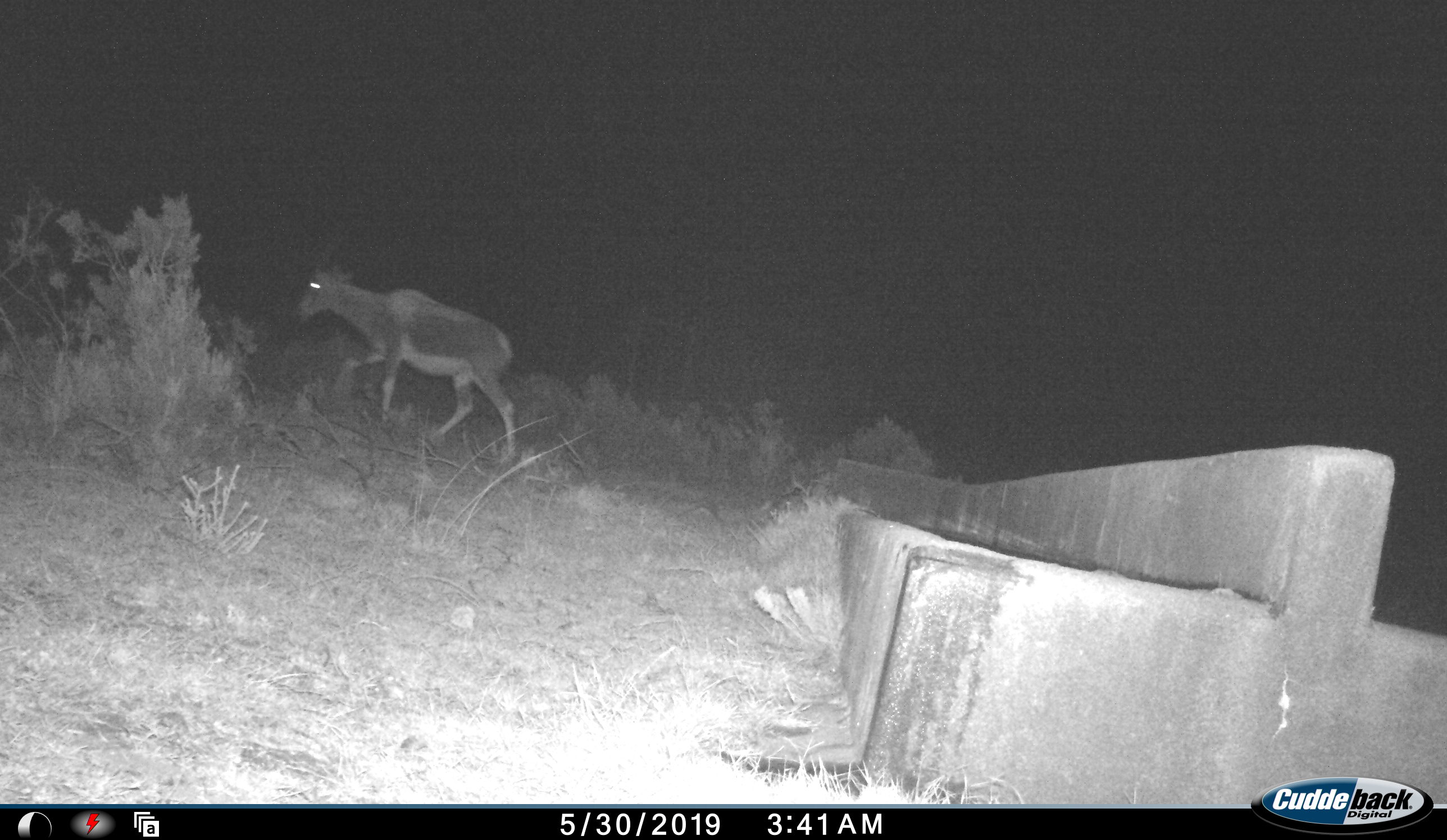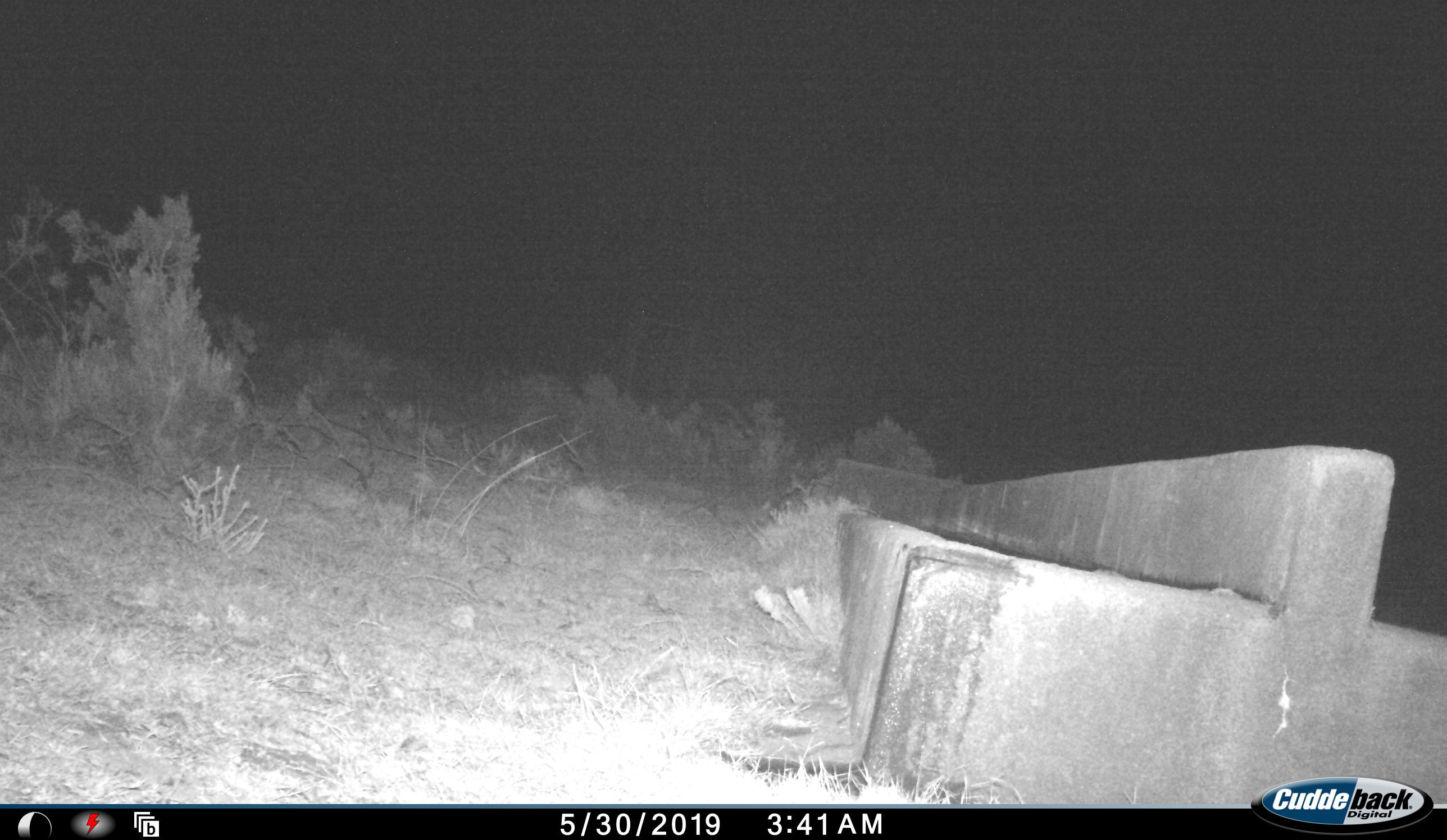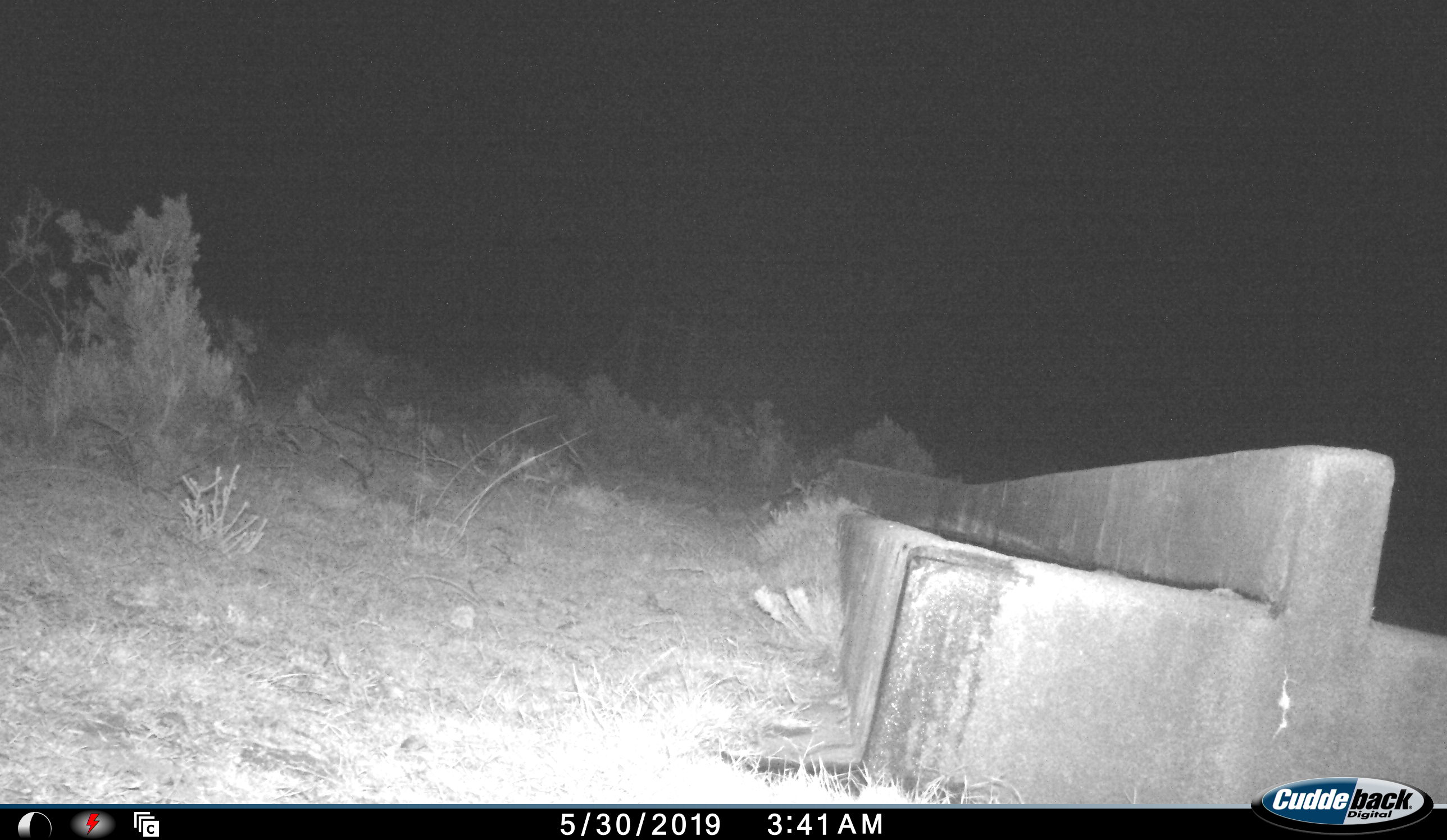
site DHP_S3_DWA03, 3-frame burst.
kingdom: Animalia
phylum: Chordata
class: Mammalia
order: Artiodactyla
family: Bovidae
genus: Damaliscus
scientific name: Damaliscus pygargus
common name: bontebok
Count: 1.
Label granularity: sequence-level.